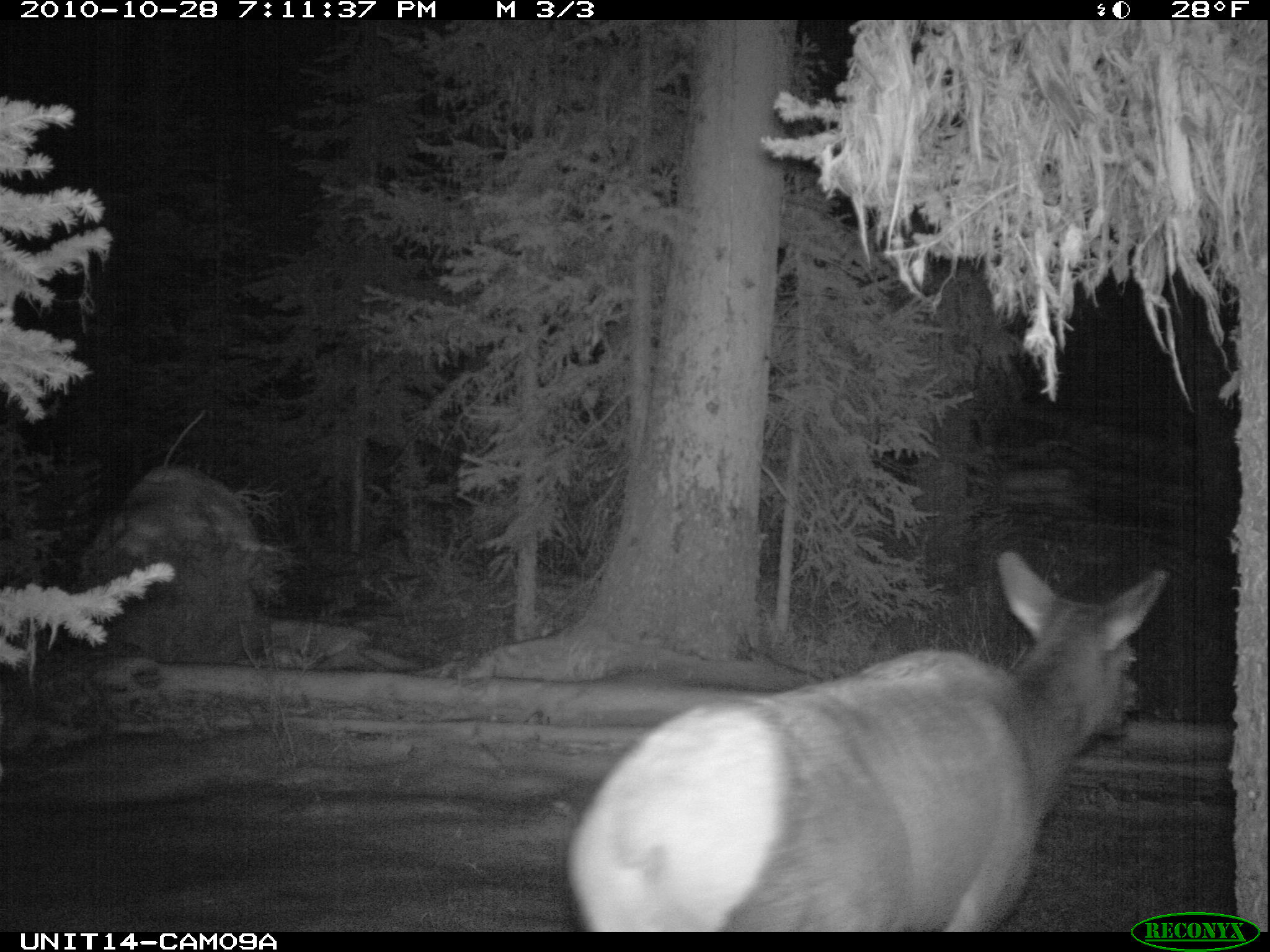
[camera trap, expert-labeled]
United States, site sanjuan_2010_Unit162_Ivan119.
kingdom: Animalia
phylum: Chordata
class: Mammalia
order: Artiodactyla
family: Cervidae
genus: Cervus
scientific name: Cervus elaphus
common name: red deer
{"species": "Cervus elaphus (red deer)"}